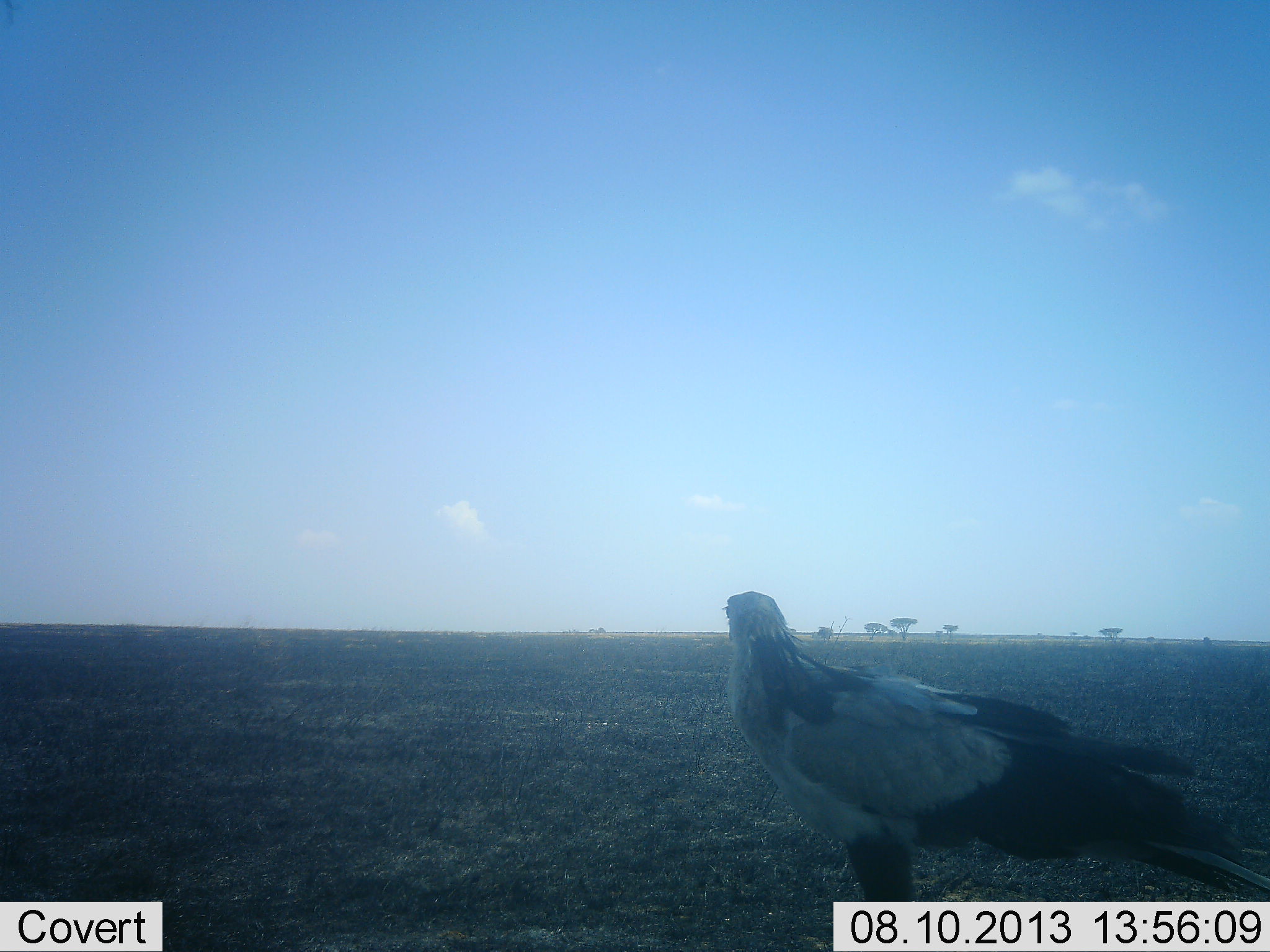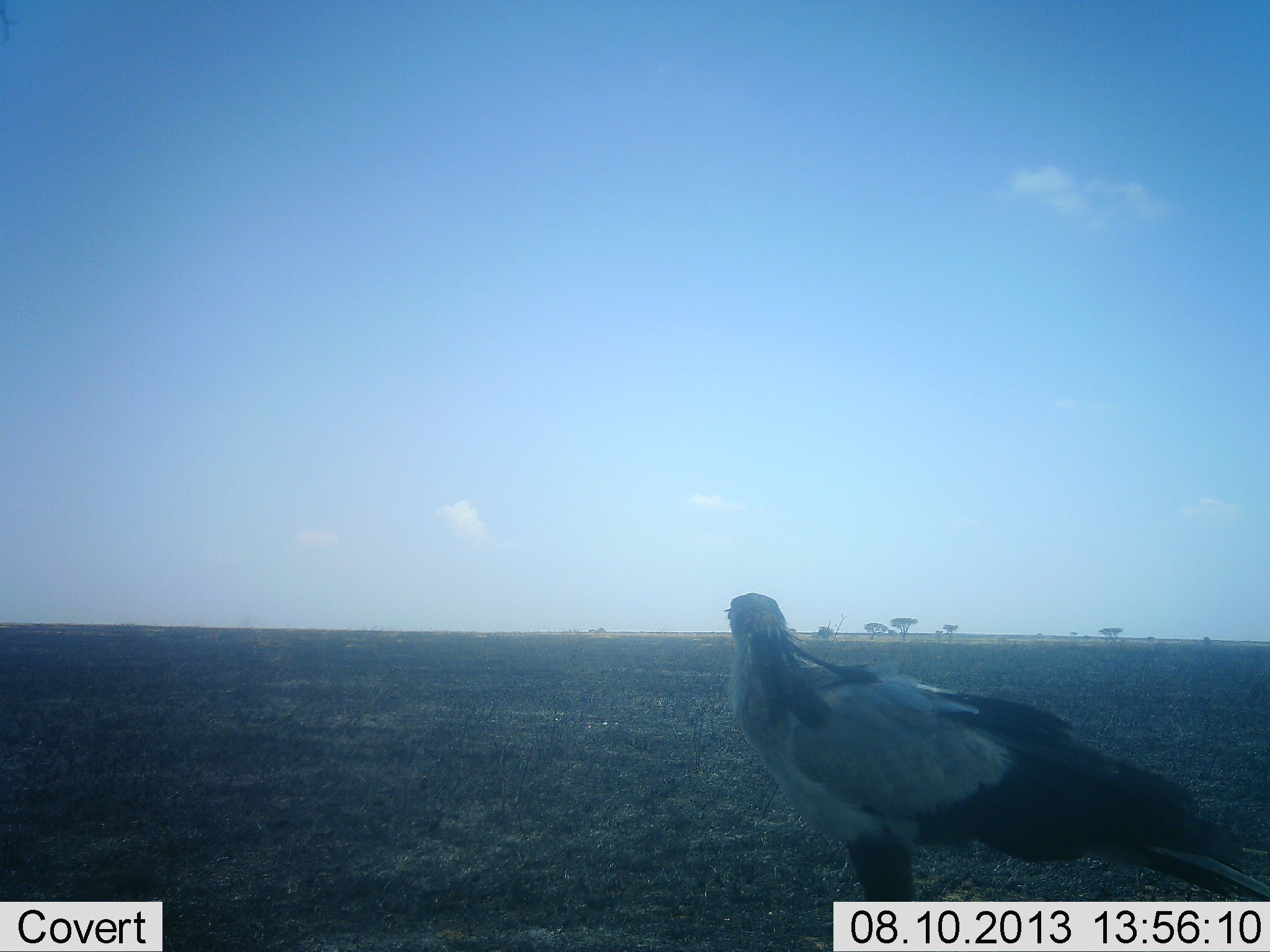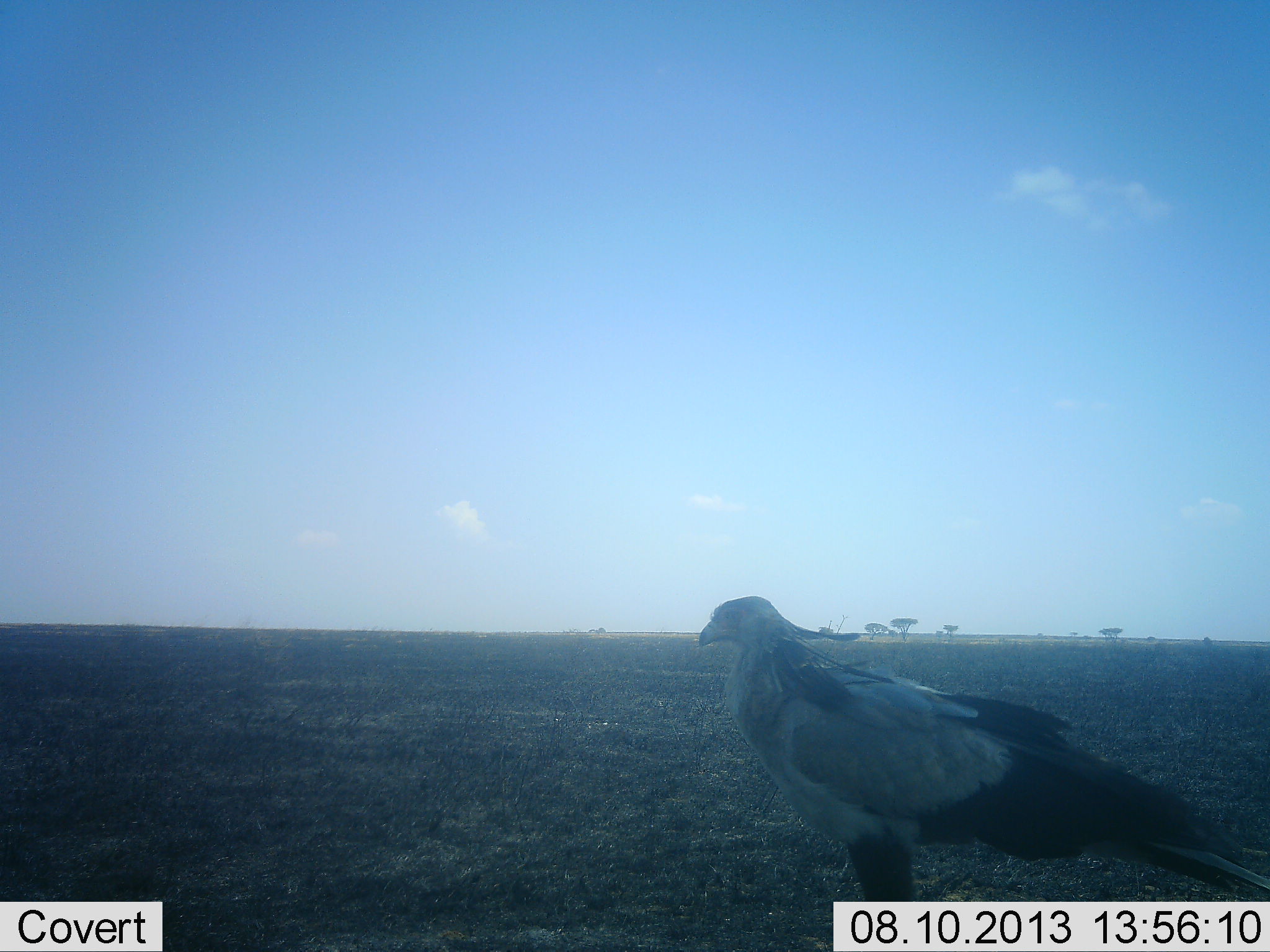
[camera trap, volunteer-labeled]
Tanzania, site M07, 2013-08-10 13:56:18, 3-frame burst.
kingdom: Animalia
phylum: Chordata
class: Aves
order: Accipitriformes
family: Sagittariidae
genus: Sagittarius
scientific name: Sagittarius serpentarius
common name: secretary bird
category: secretarybird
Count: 1.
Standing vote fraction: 95%.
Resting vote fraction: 0%.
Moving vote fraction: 5%.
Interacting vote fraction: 0%.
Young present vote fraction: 0%.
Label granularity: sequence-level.